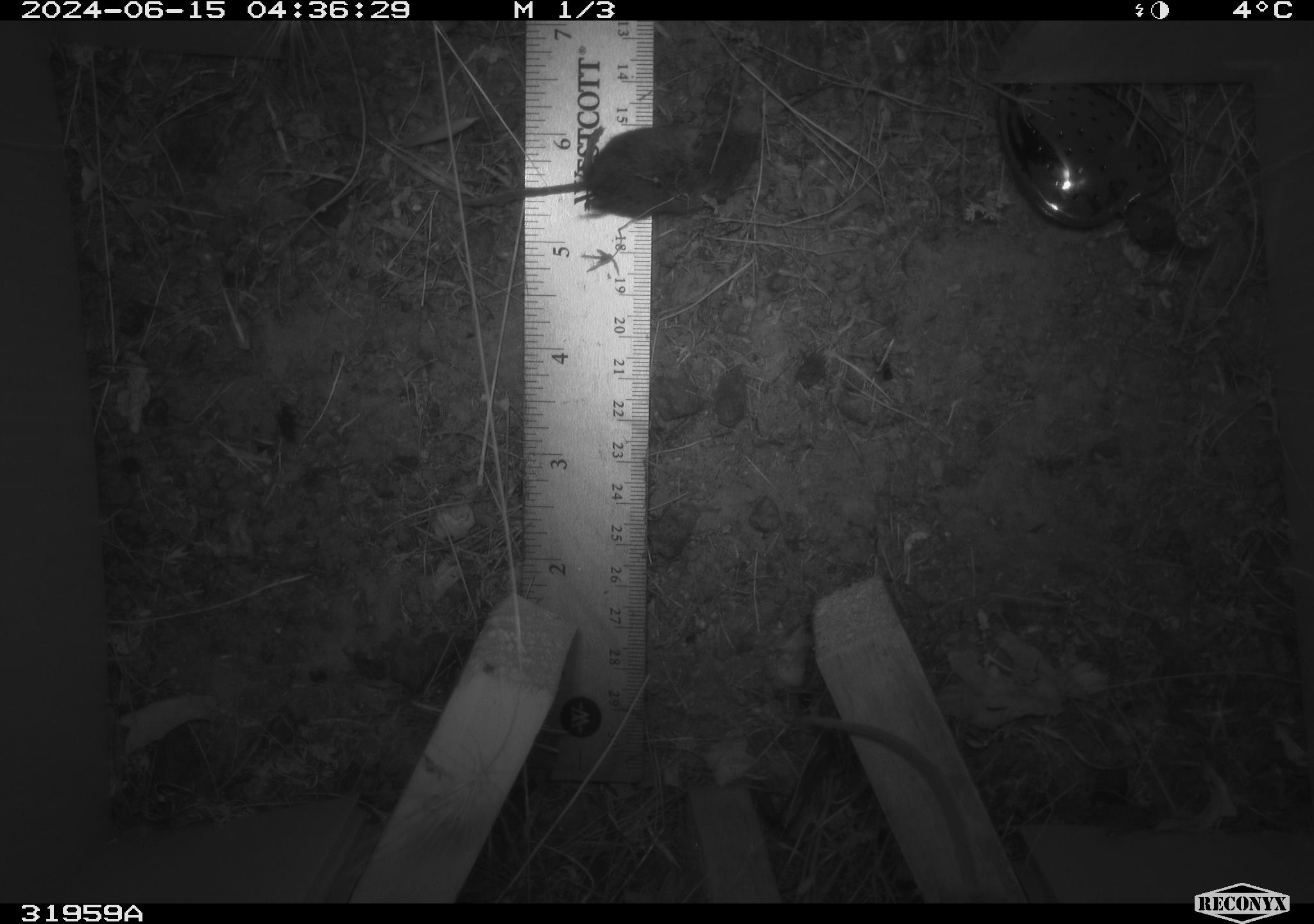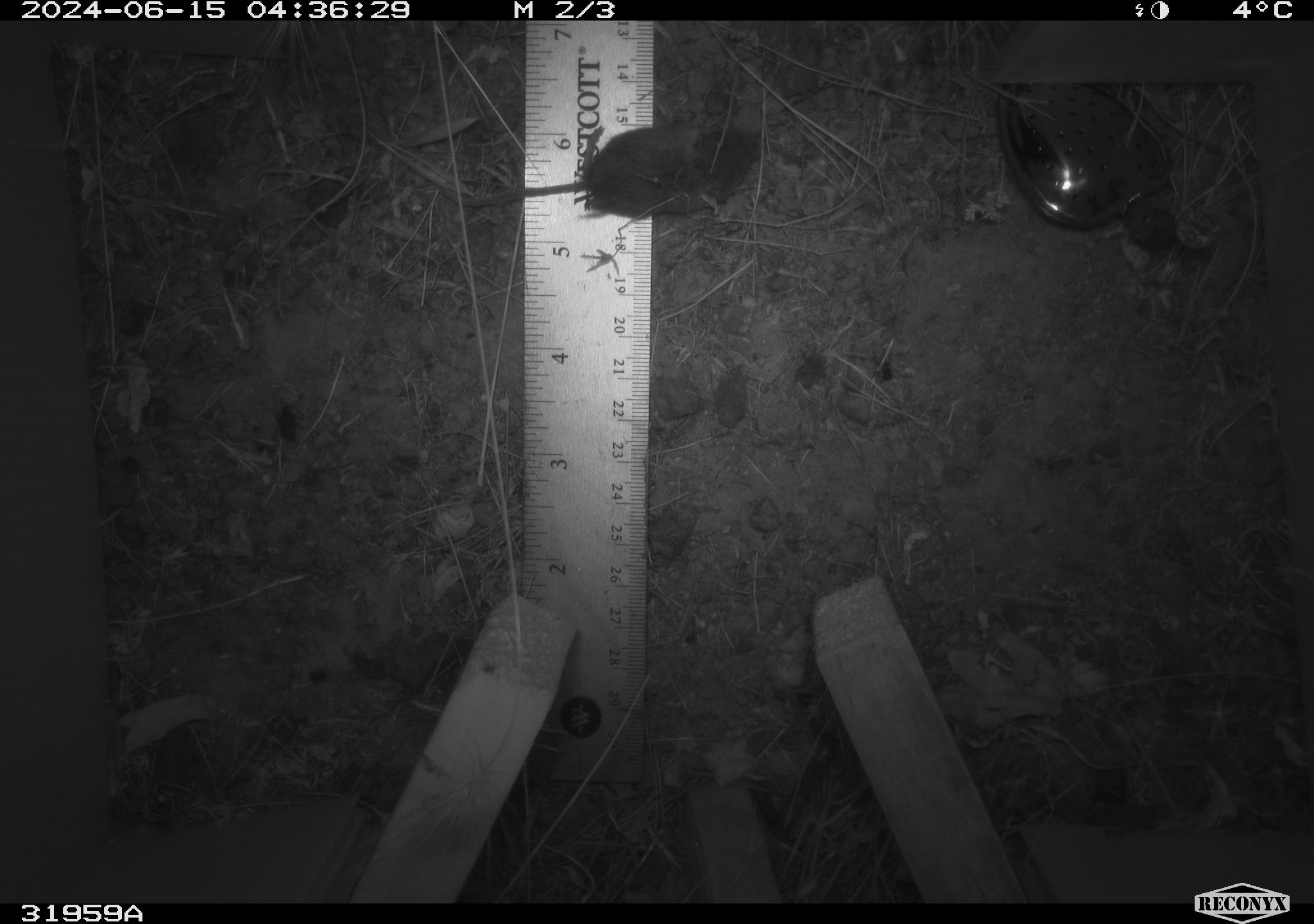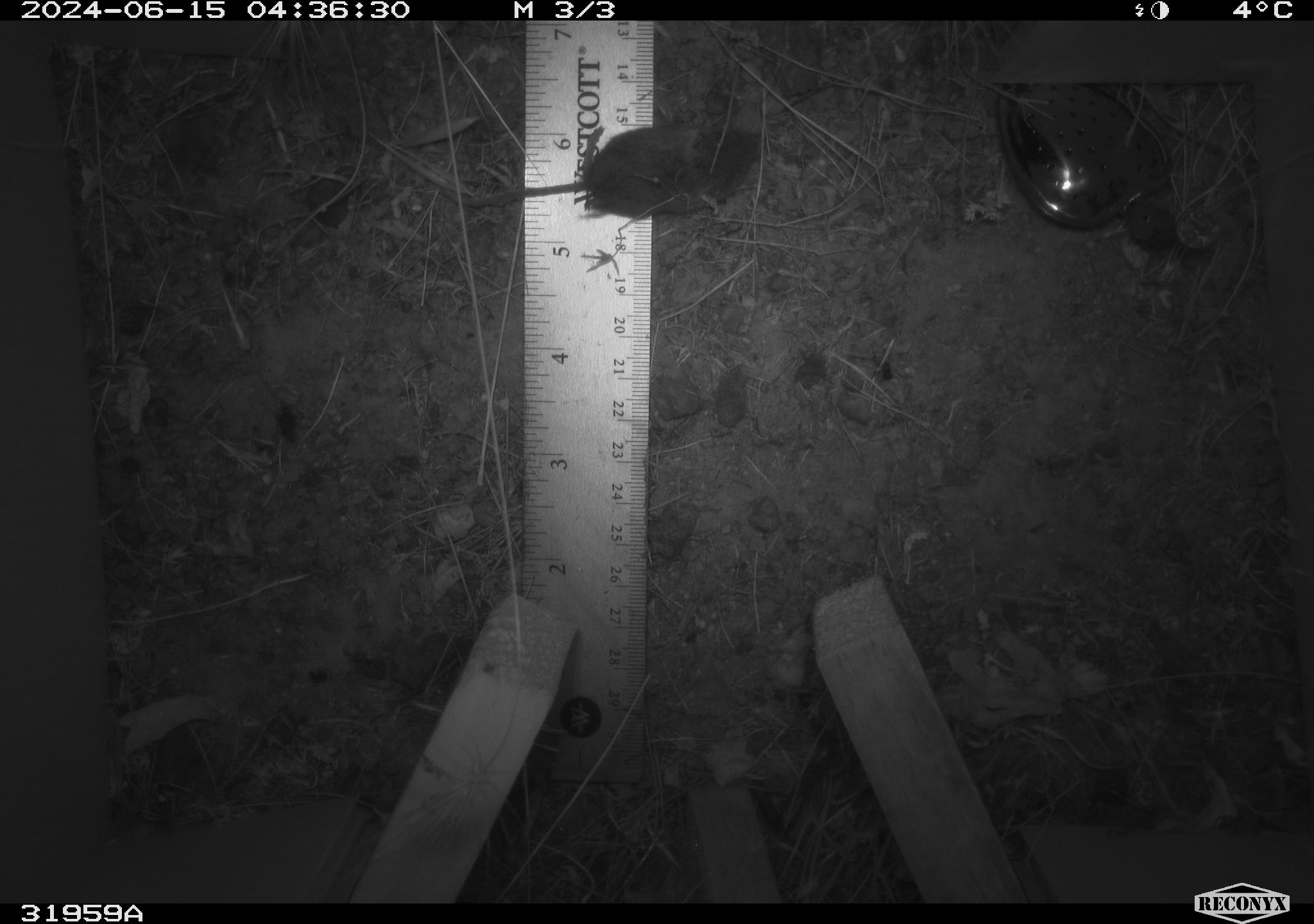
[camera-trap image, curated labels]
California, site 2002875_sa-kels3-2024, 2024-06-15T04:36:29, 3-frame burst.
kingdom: Animalia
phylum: Chordata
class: Mammalia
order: Rodentia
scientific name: Rodentia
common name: rodent